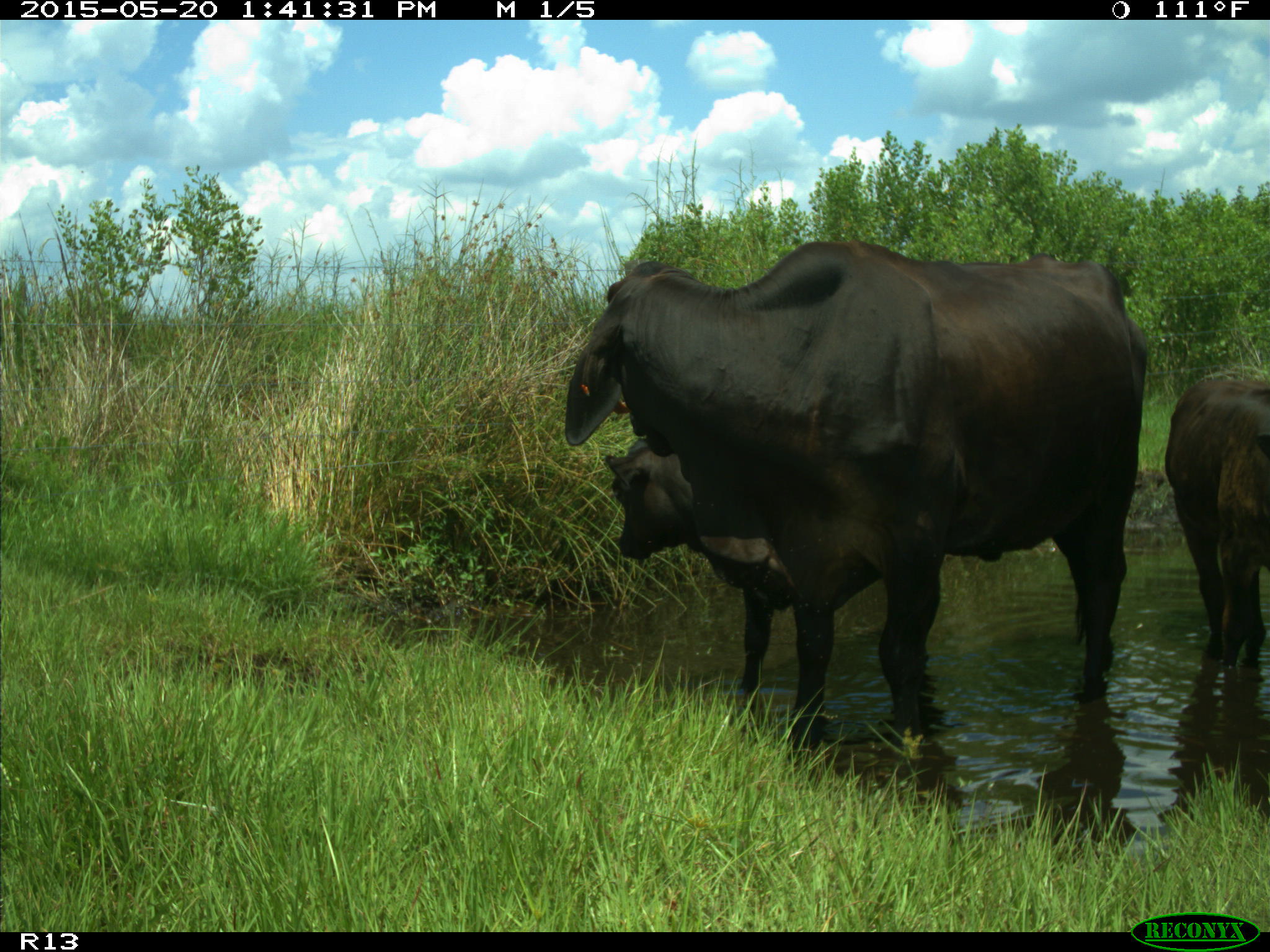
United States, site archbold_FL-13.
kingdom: Animalia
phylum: Chordata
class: Mammalia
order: Artiodactyla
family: Bovidae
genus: Bos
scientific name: Bos taurus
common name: domestic cow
Bos taurus (domestic cow).